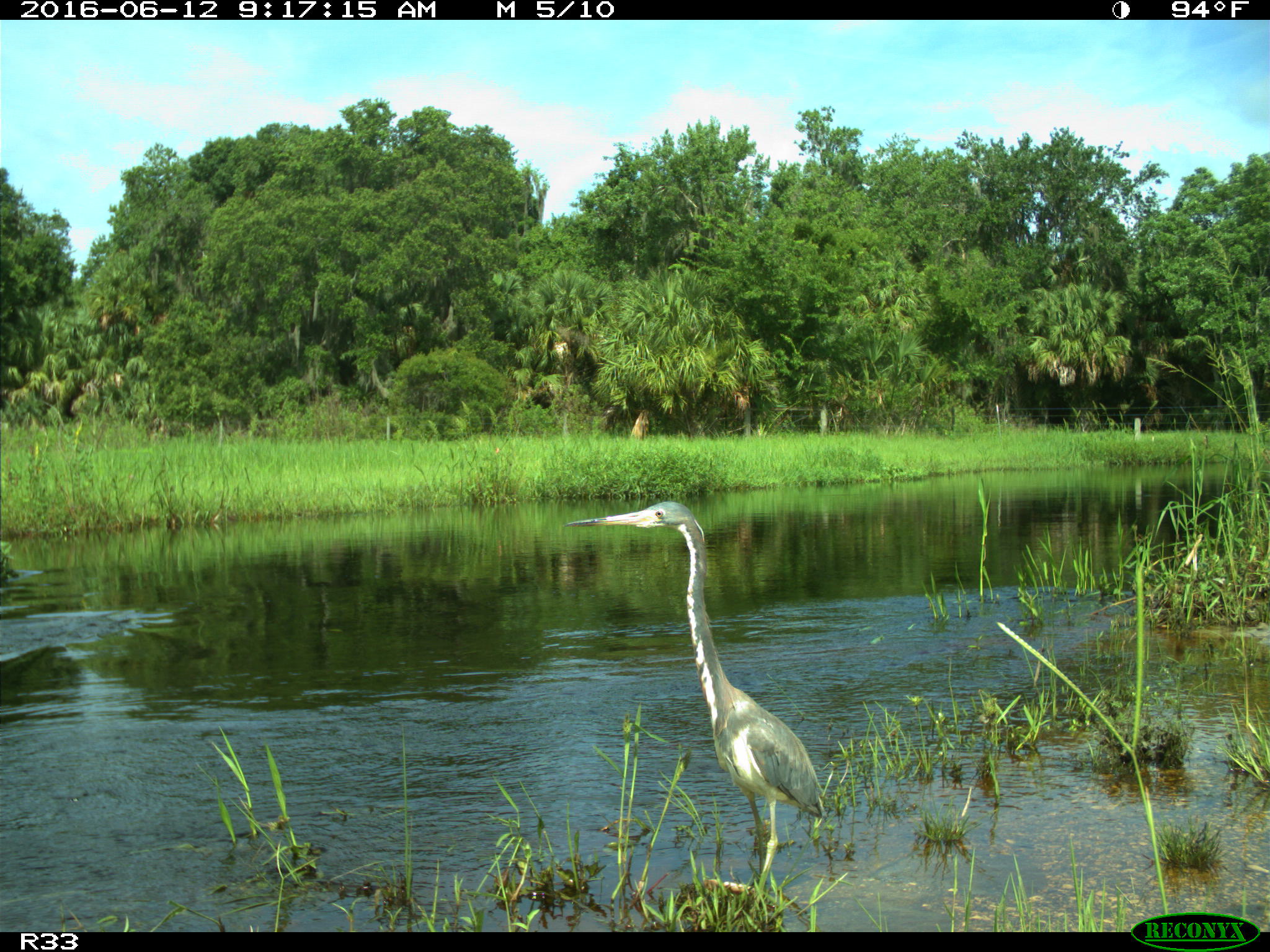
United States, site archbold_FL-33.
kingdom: Animalia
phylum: Chordata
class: Aves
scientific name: Aves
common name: birds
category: unidentified bird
Unidentified bird (birds) (Aves).